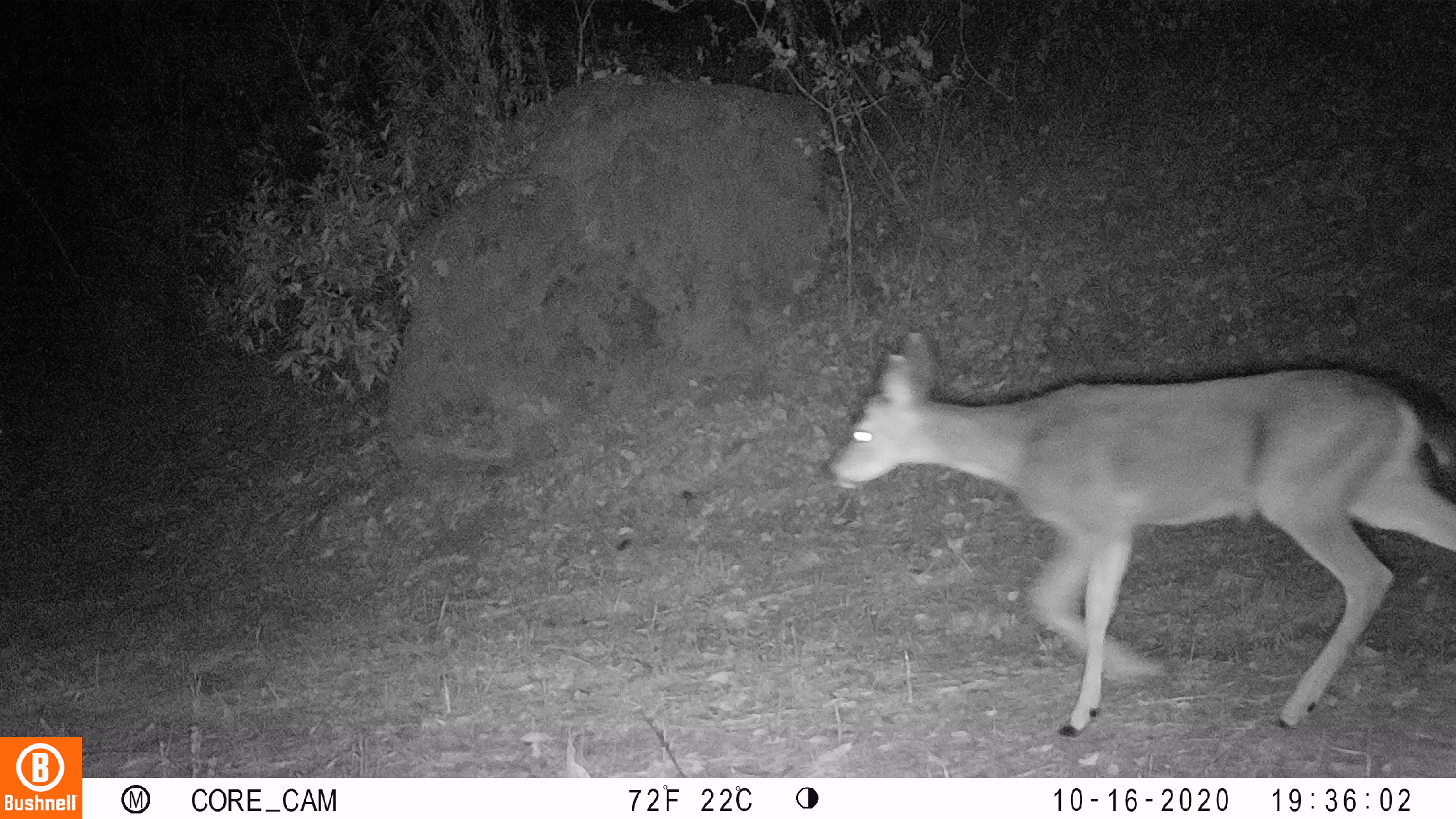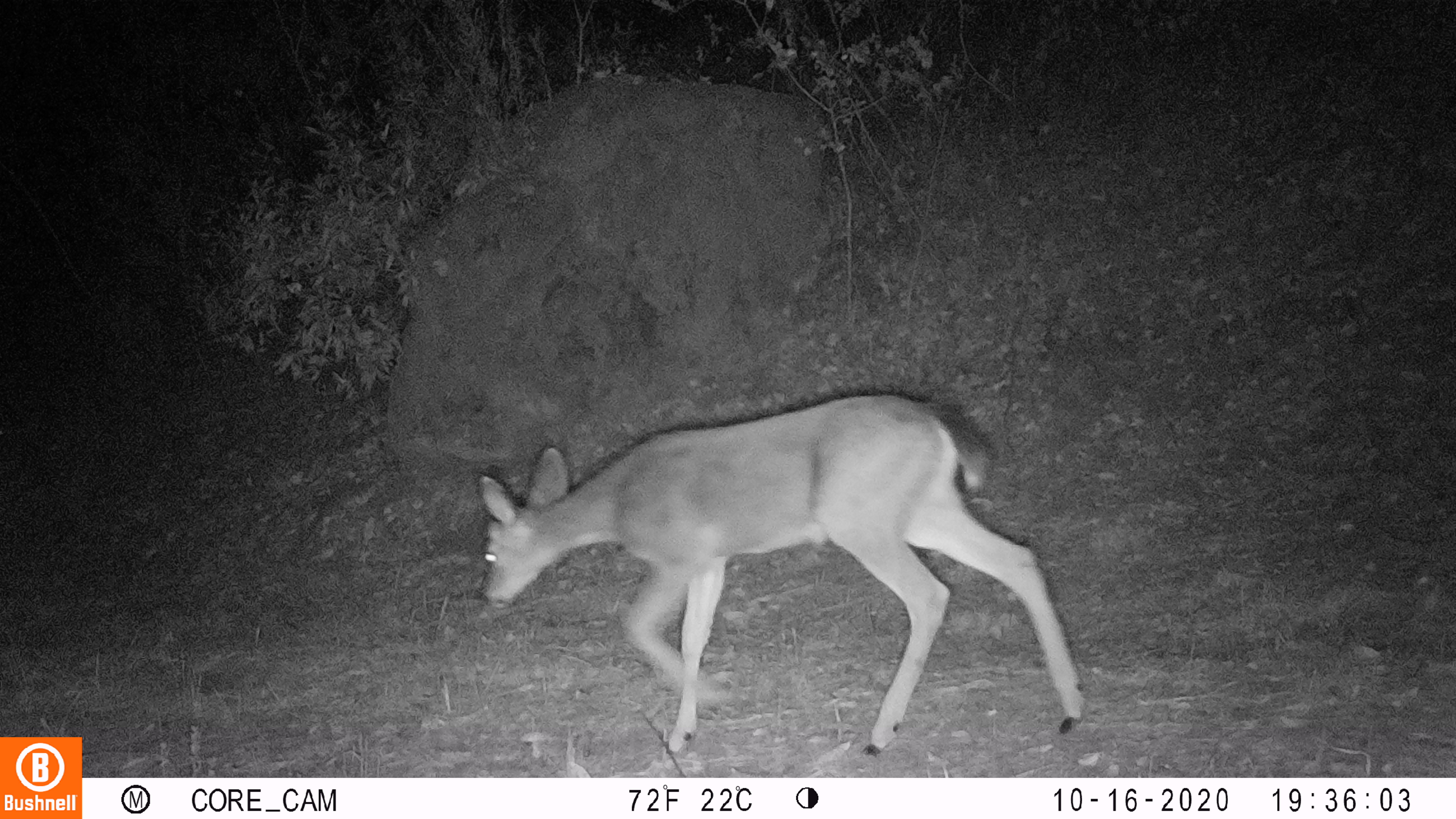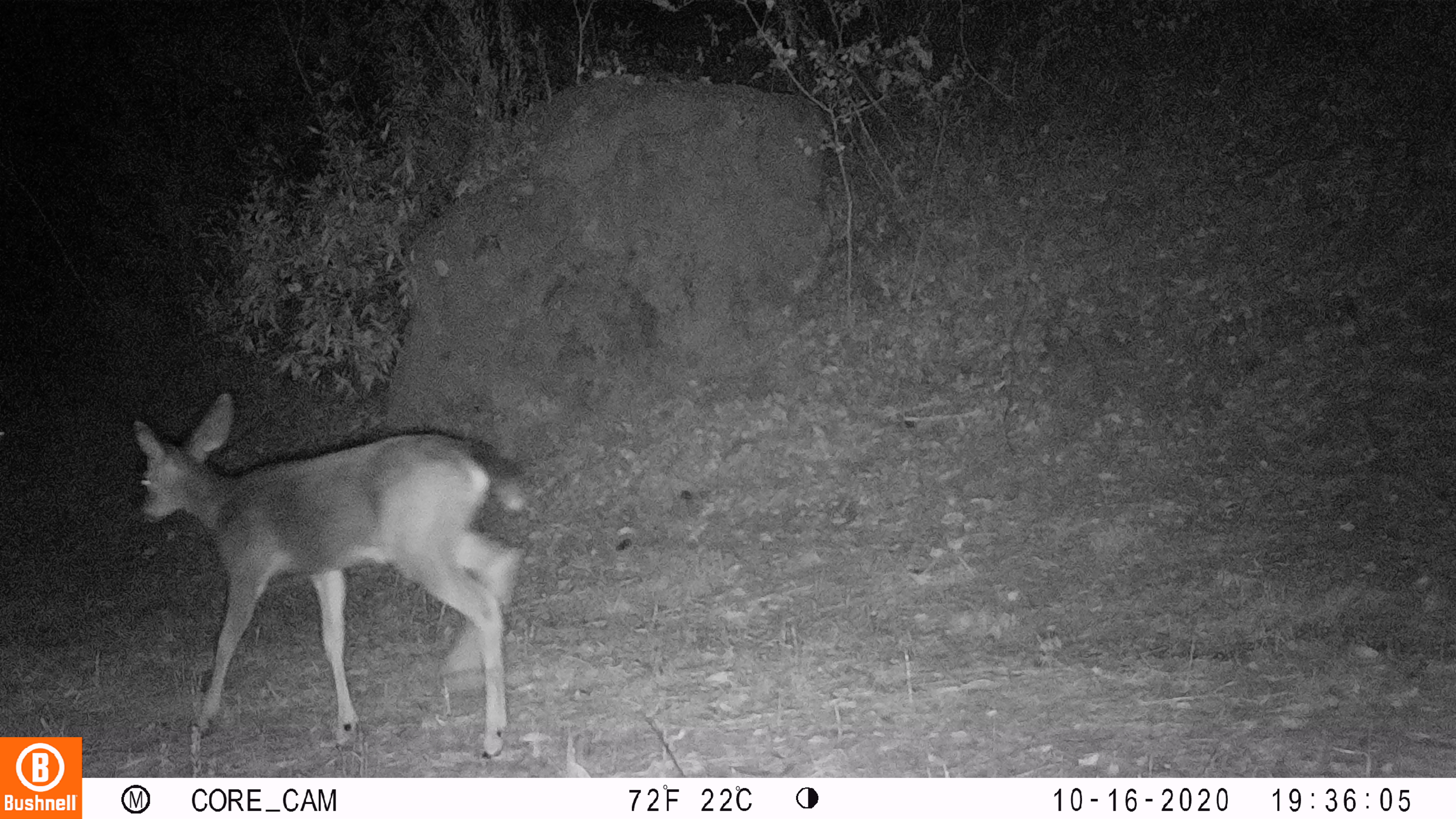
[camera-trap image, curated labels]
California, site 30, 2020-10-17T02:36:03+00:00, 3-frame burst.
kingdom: Animalia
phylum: Chordata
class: Mammalia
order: Artiodactyla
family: Cervidae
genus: Odocoileus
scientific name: Odocoileus hemionus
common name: mule deer